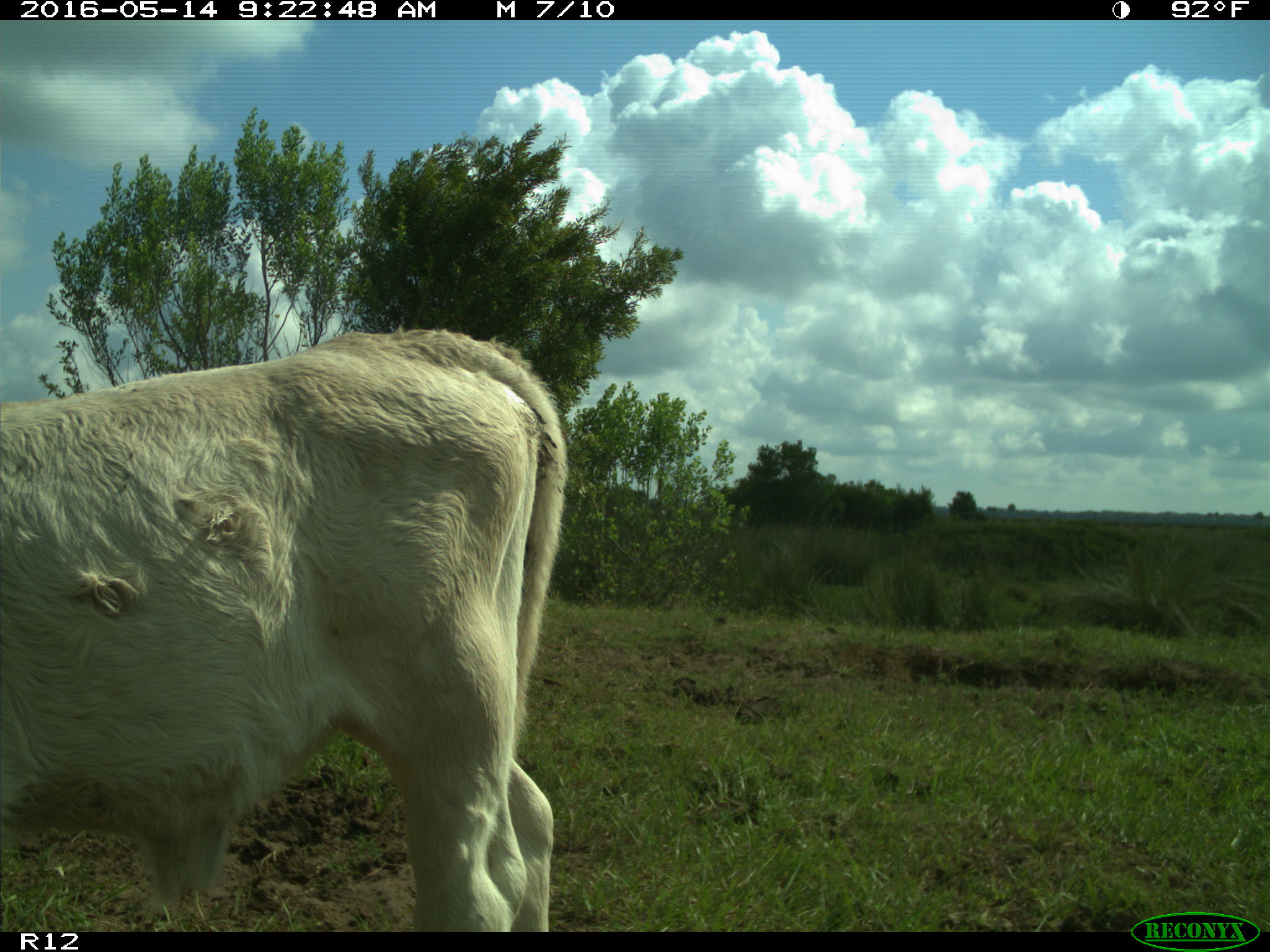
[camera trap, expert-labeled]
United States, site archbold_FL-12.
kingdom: Animalia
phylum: Chordata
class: Mammalia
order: Artiodactyla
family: Bovidae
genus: Bos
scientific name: Bos taurus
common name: domestic cow